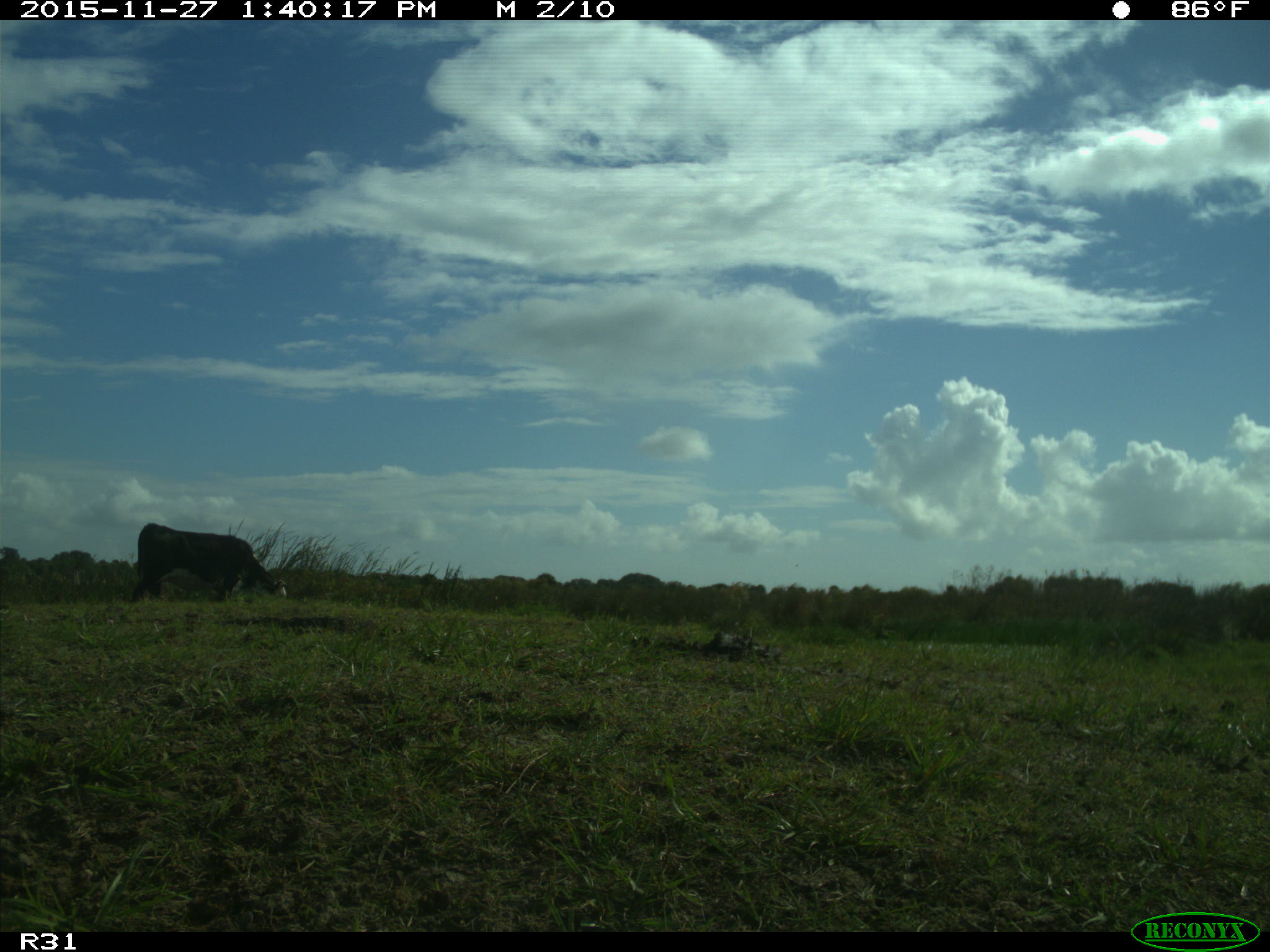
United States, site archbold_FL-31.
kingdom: Animalia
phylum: Chordata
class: Mammalia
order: Artiodactyla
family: Bovidae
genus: Bos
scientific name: Bos taurus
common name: domestic cow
Bos taurus (domestic cow).